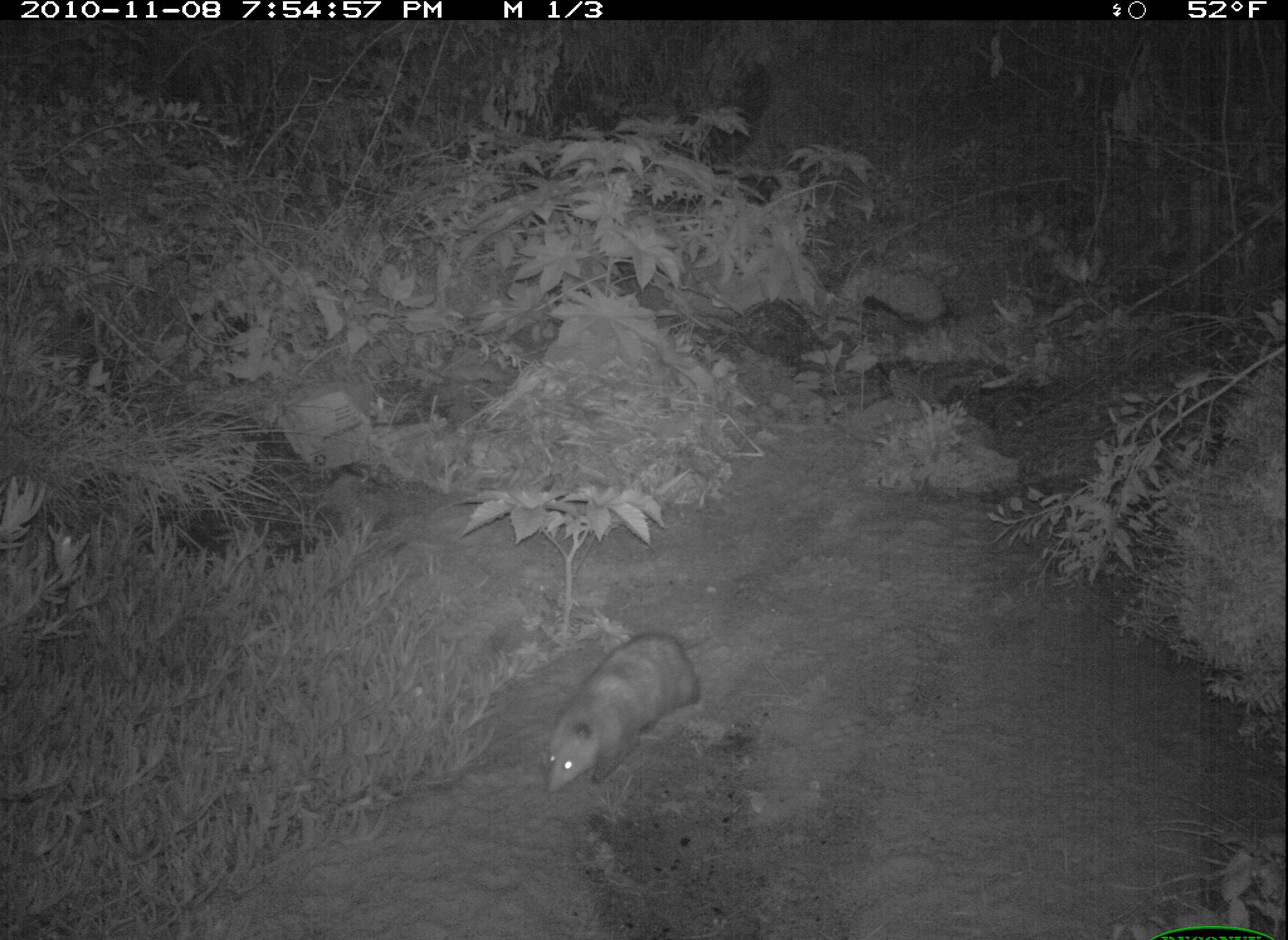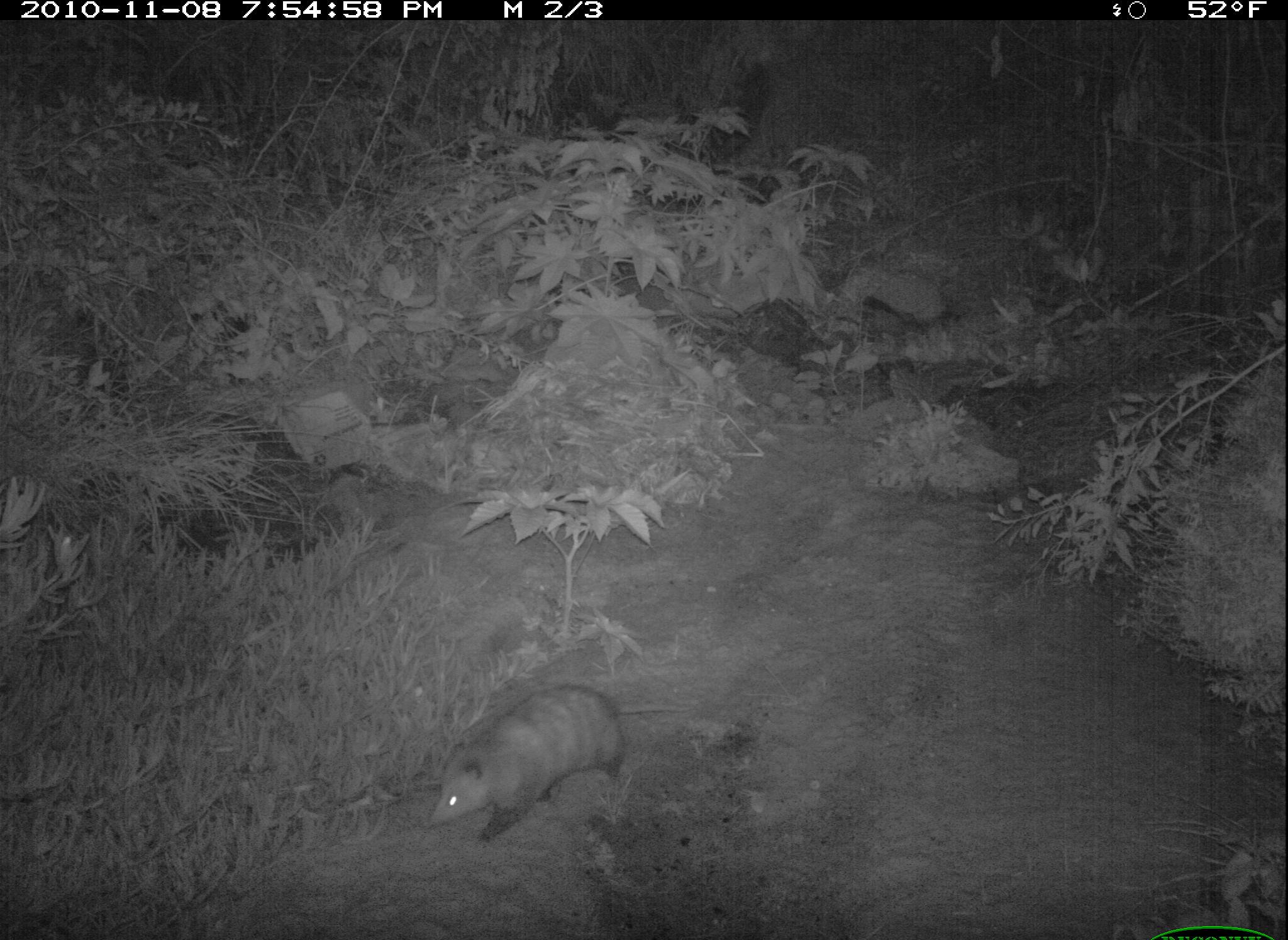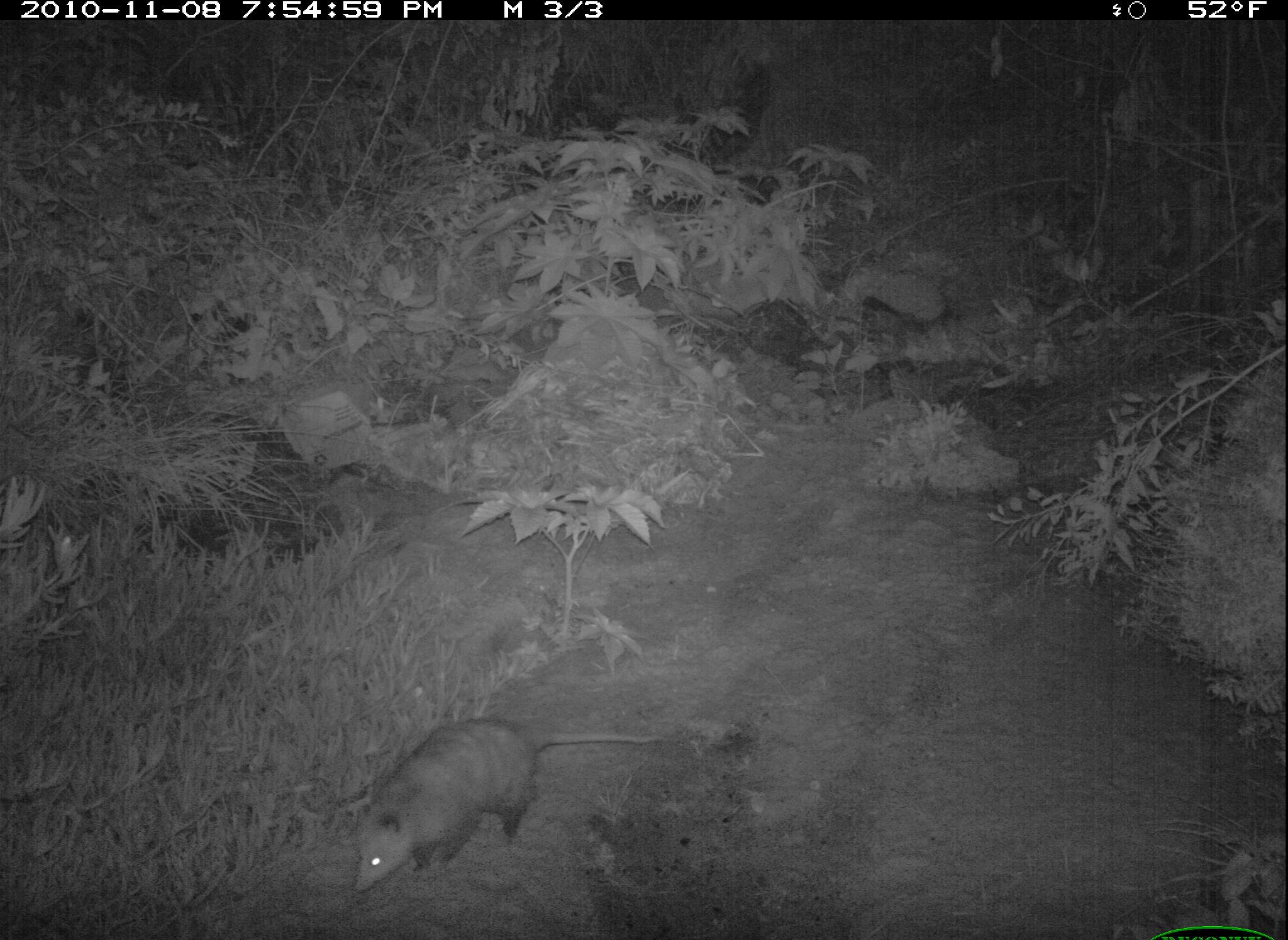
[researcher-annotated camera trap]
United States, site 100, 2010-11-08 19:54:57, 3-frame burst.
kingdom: Animalia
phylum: Chordata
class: Mammalia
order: Didelphimorphia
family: Didelphidae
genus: Didelphis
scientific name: Didelphis virginiana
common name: virginia opossum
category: opossum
Opossum (virginia opossum) (Didelphis virginiana).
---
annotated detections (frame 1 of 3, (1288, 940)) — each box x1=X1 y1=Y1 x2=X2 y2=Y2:
opossum: x1=528 y1=606 x2=721 y2=807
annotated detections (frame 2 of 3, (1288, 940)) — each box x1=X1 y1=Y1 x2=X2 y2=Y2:
opossum: x1=419 y1=682 x2=697 y2=855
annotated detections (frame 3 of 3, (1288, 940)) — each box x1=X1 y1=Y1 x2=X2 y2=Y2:
opossum: x1=345 y1=714 x2=676 y2=897